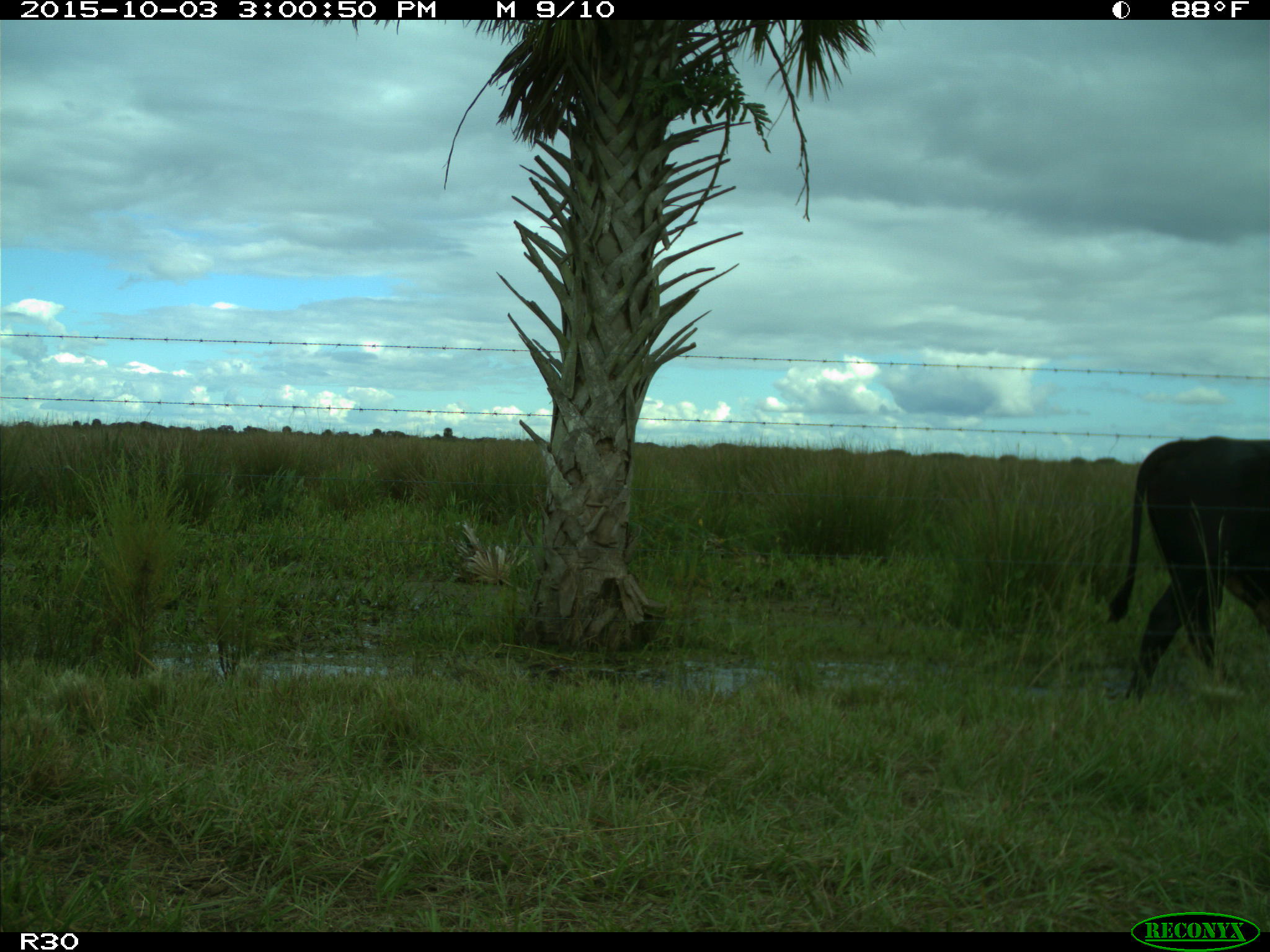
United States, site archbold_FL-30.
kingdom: Animalia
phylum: Chordata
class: Mammalia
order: Artiodactyla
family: Bovidae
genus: Bos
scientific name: Bos taurus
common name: domestic cow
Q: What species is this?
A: Bos taurus (domestic cow).